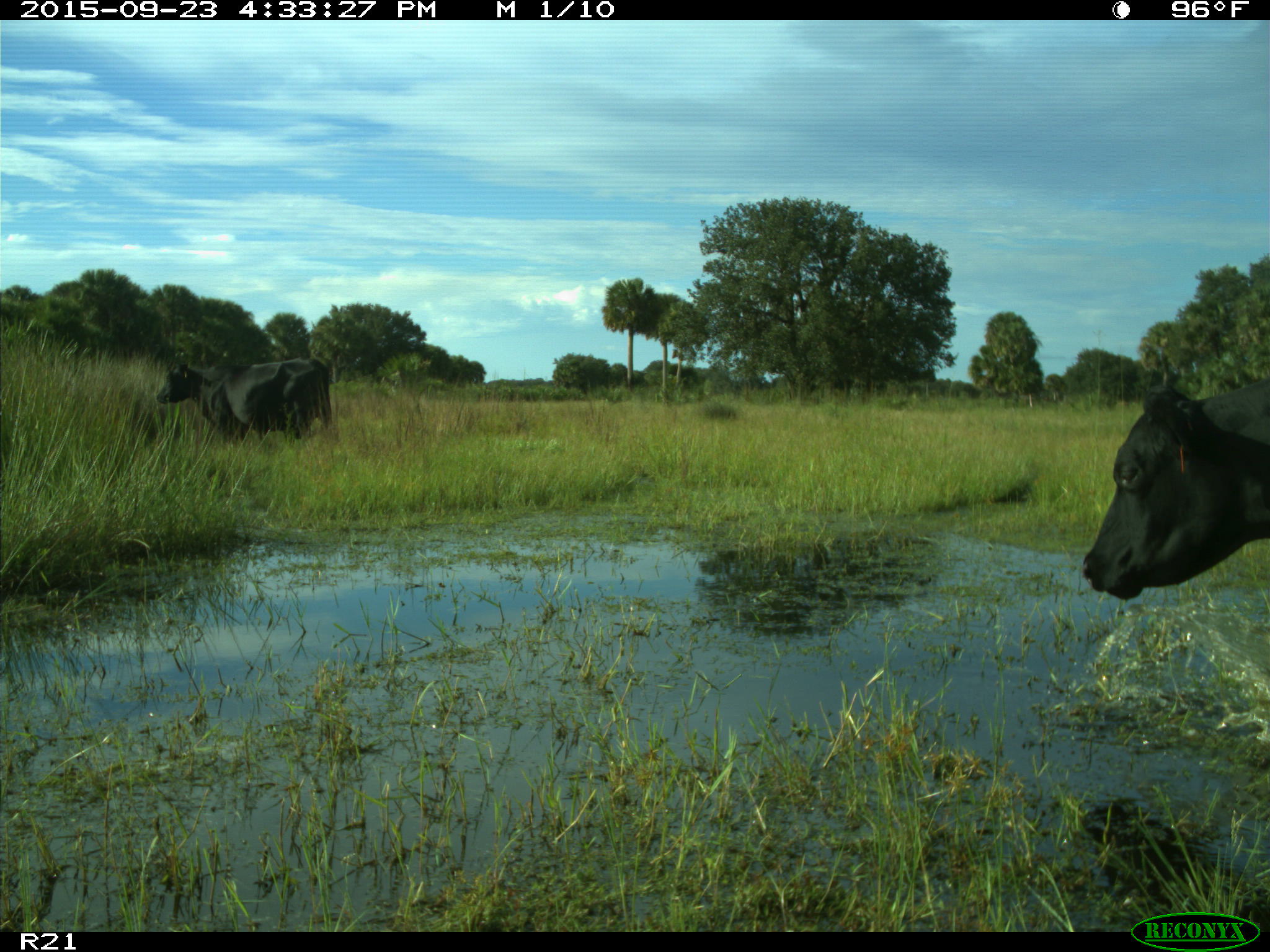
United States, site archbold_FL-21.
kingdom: Animalia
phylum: Chordata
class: Mammalia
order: Artiodactyla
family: Bovidae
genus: Bos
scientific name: Bos taurus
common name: domestic cow